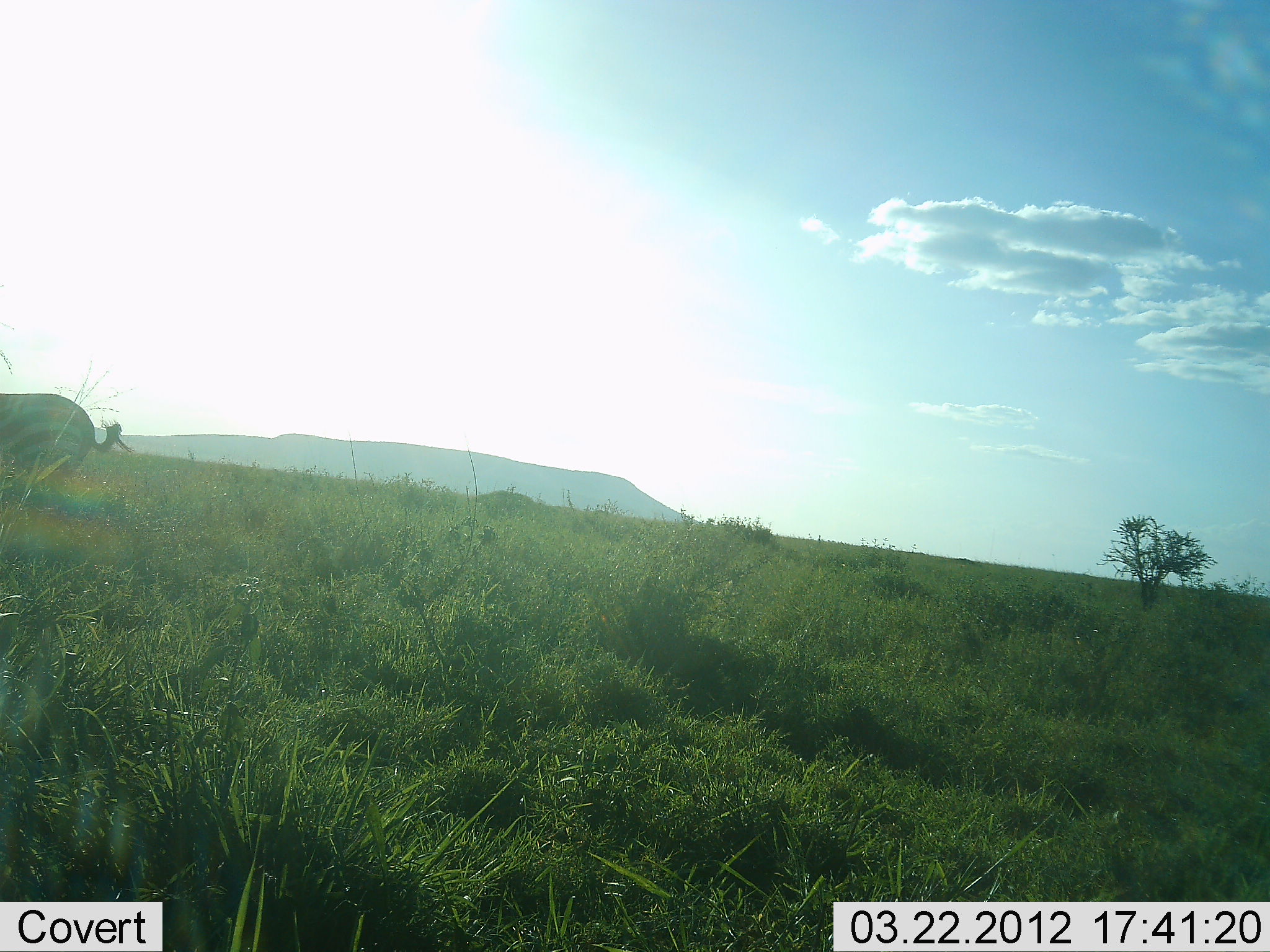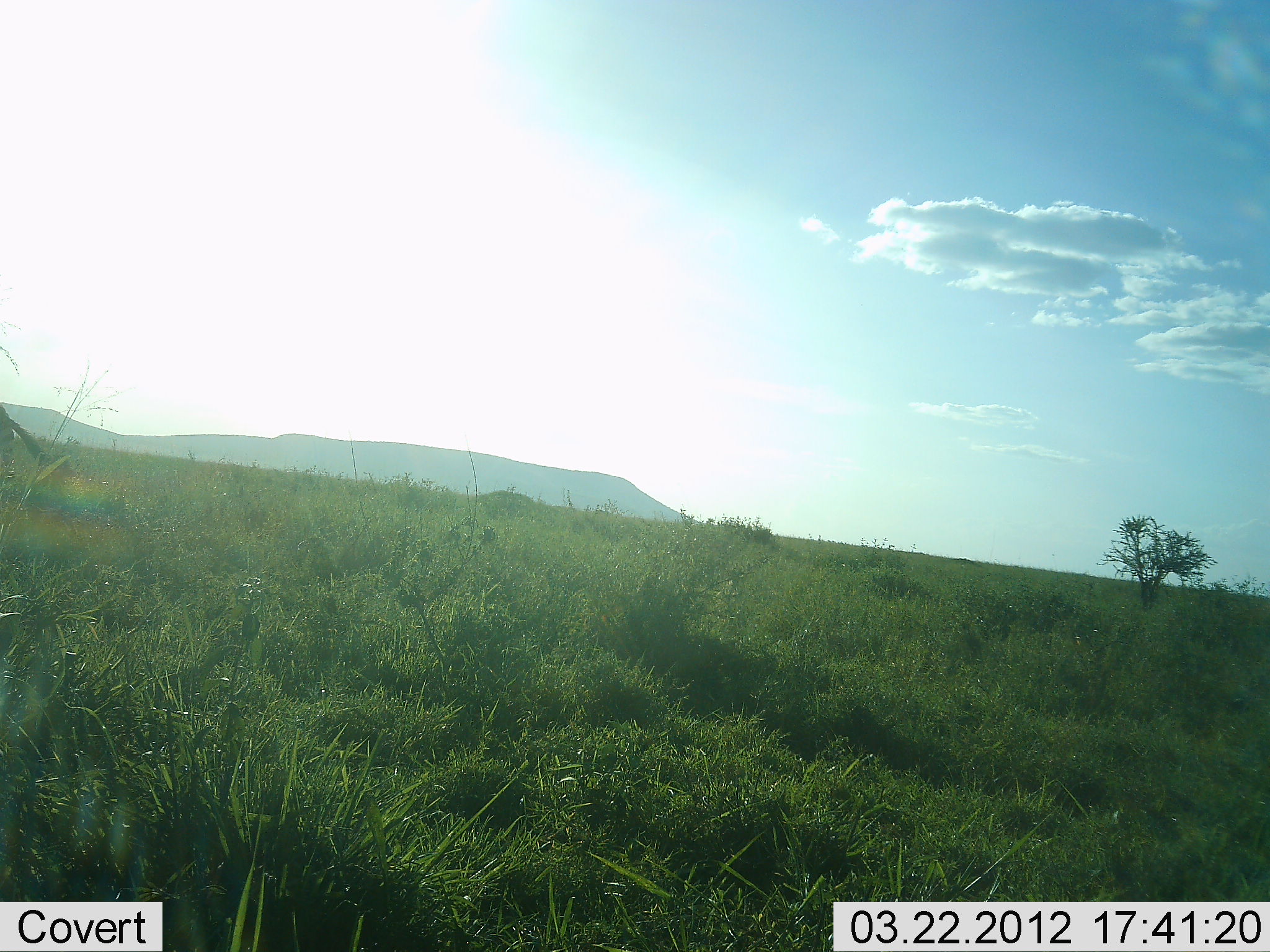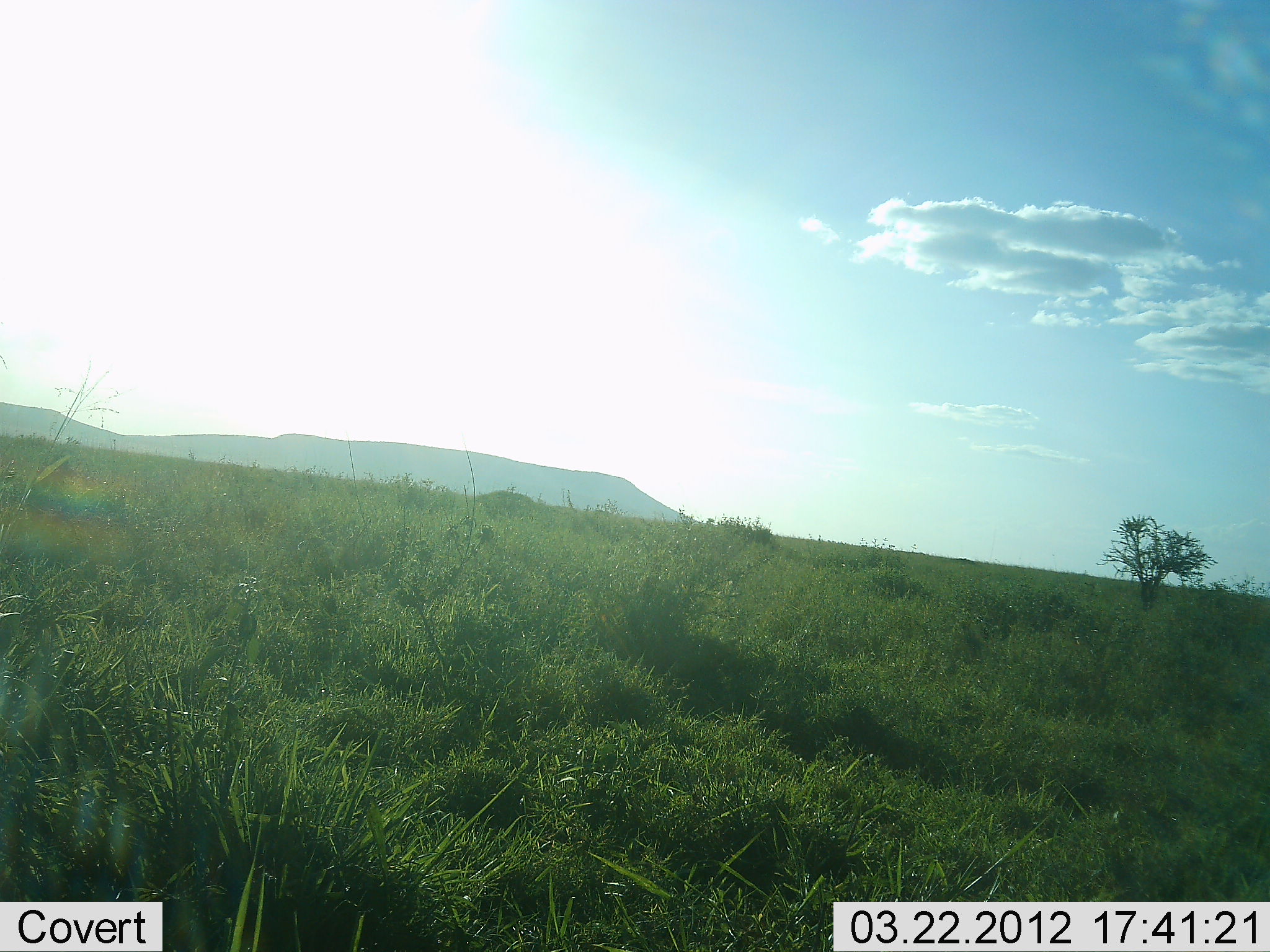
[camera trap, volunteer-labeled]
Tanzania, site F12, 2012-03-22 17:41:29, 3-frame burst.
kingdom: Animalia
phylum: Chordata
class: Mammalia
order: Perissodactyla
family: Equidae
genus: Equus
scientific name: Equus quagga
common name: plains zebra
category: zebra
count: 1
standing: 0%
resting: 0%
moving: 100%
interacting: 0%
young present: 0%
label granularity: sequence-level